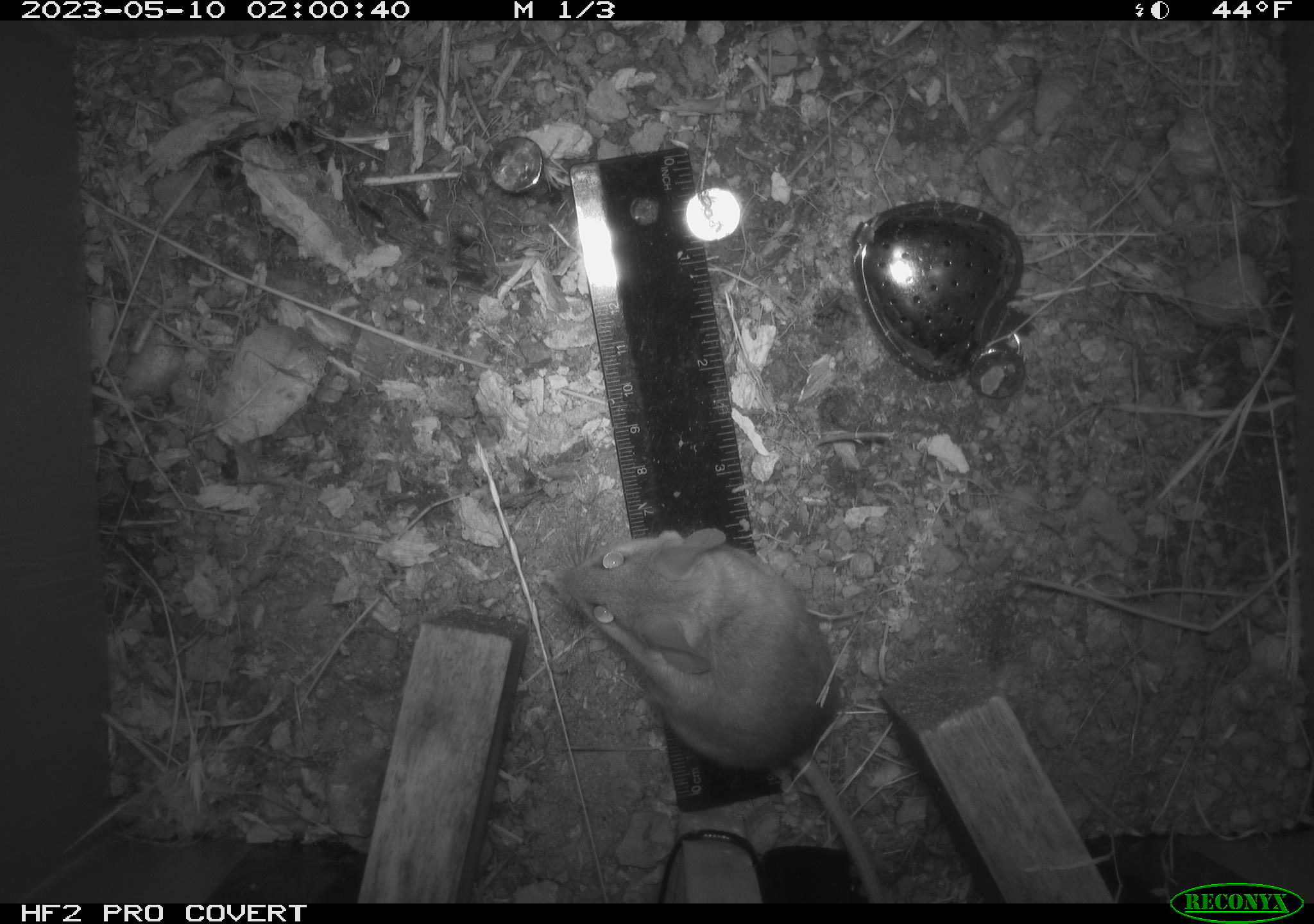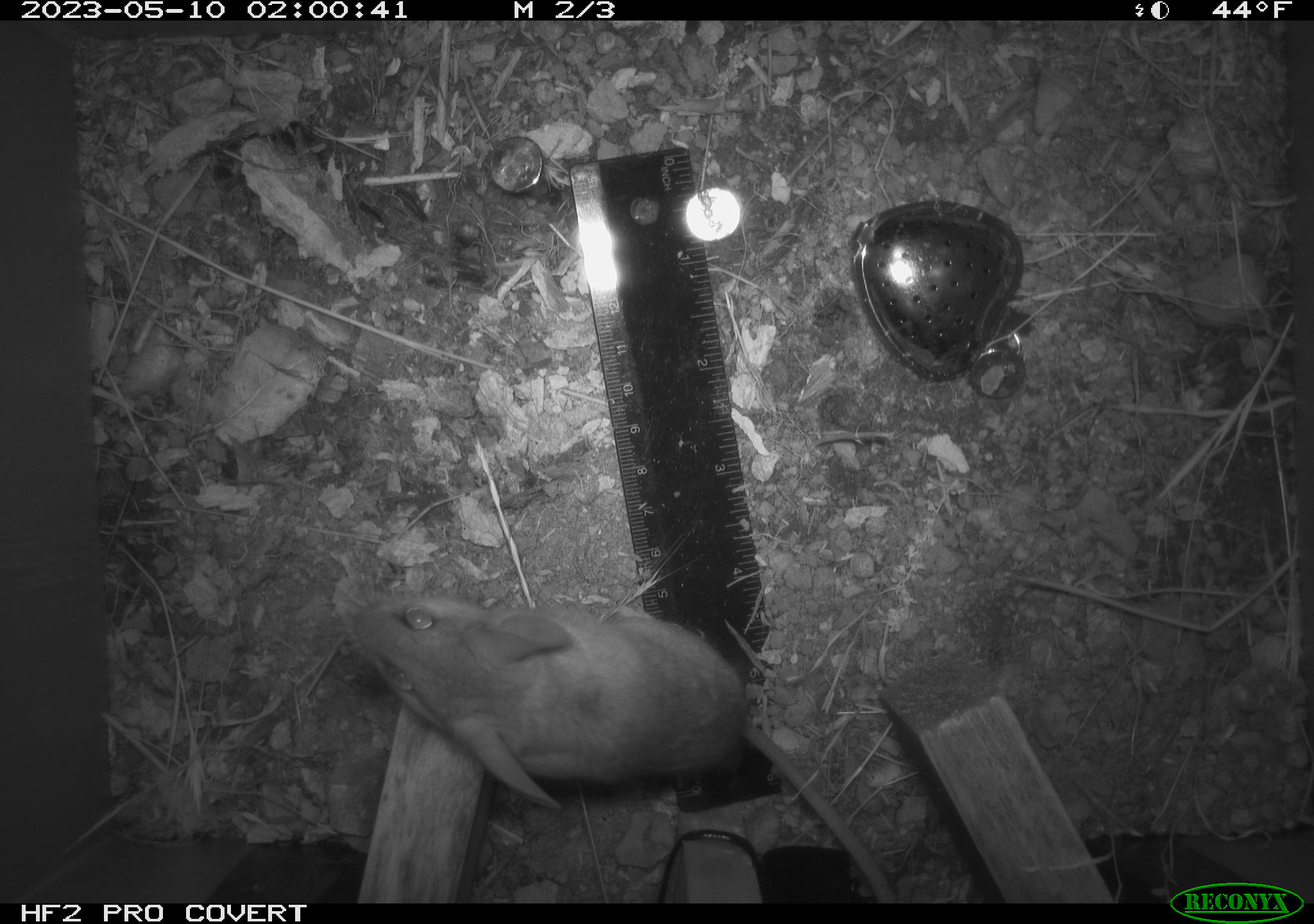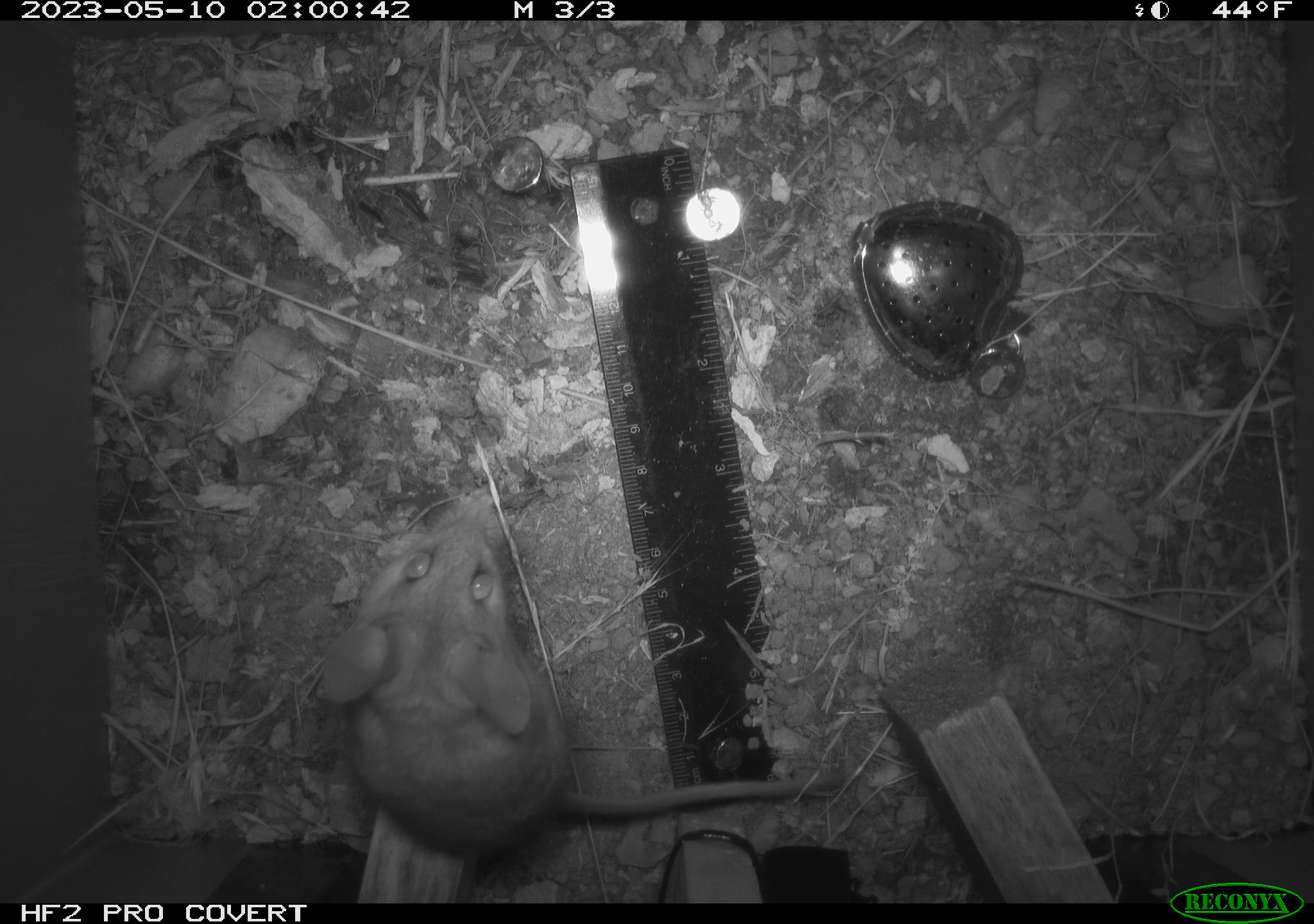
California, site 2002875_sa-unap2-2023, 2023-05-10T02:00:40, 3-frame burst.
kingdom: Animalia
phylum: Chordata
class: Mammalia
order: Rodentia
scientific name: Rodentia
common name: mouse species